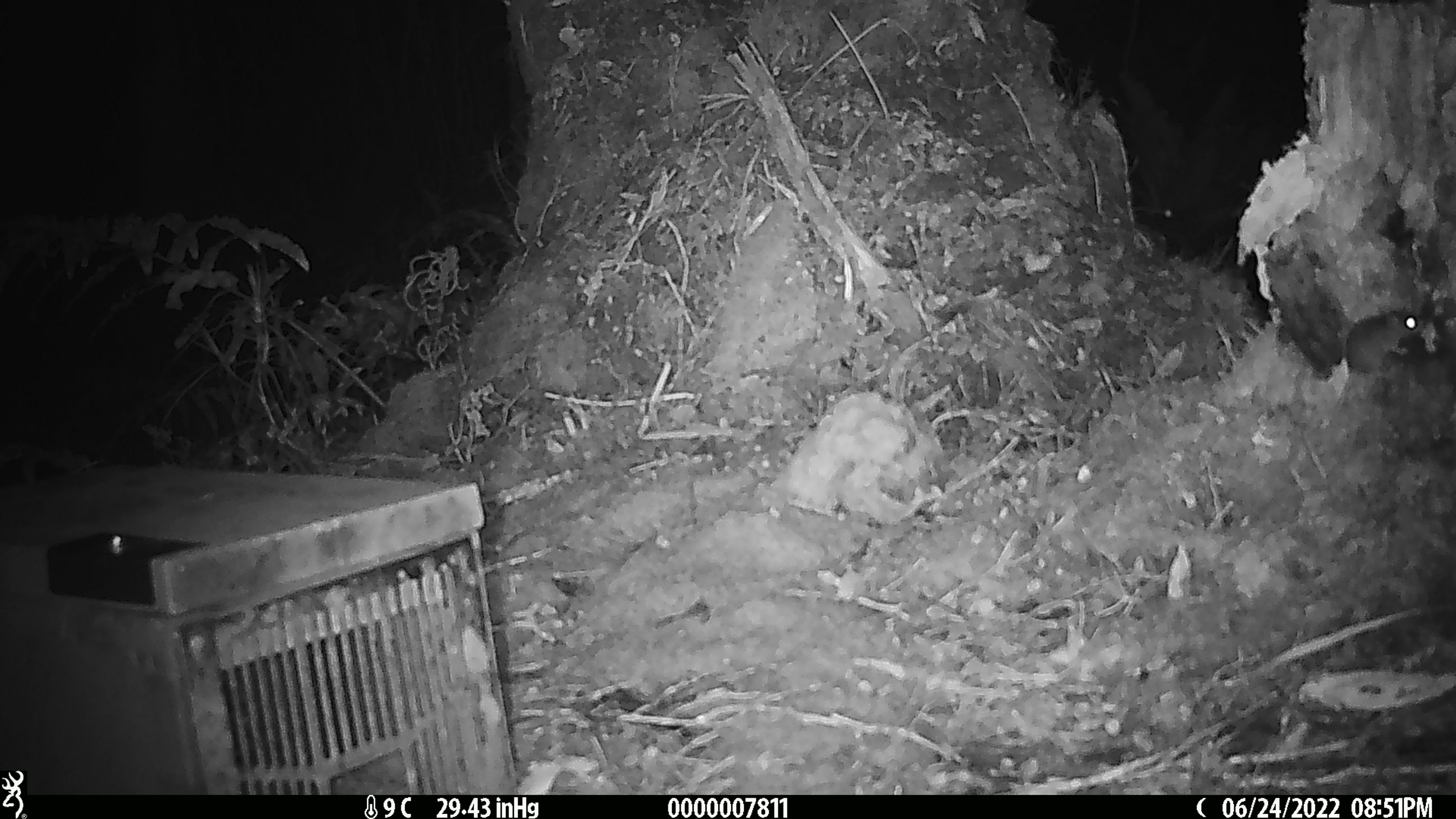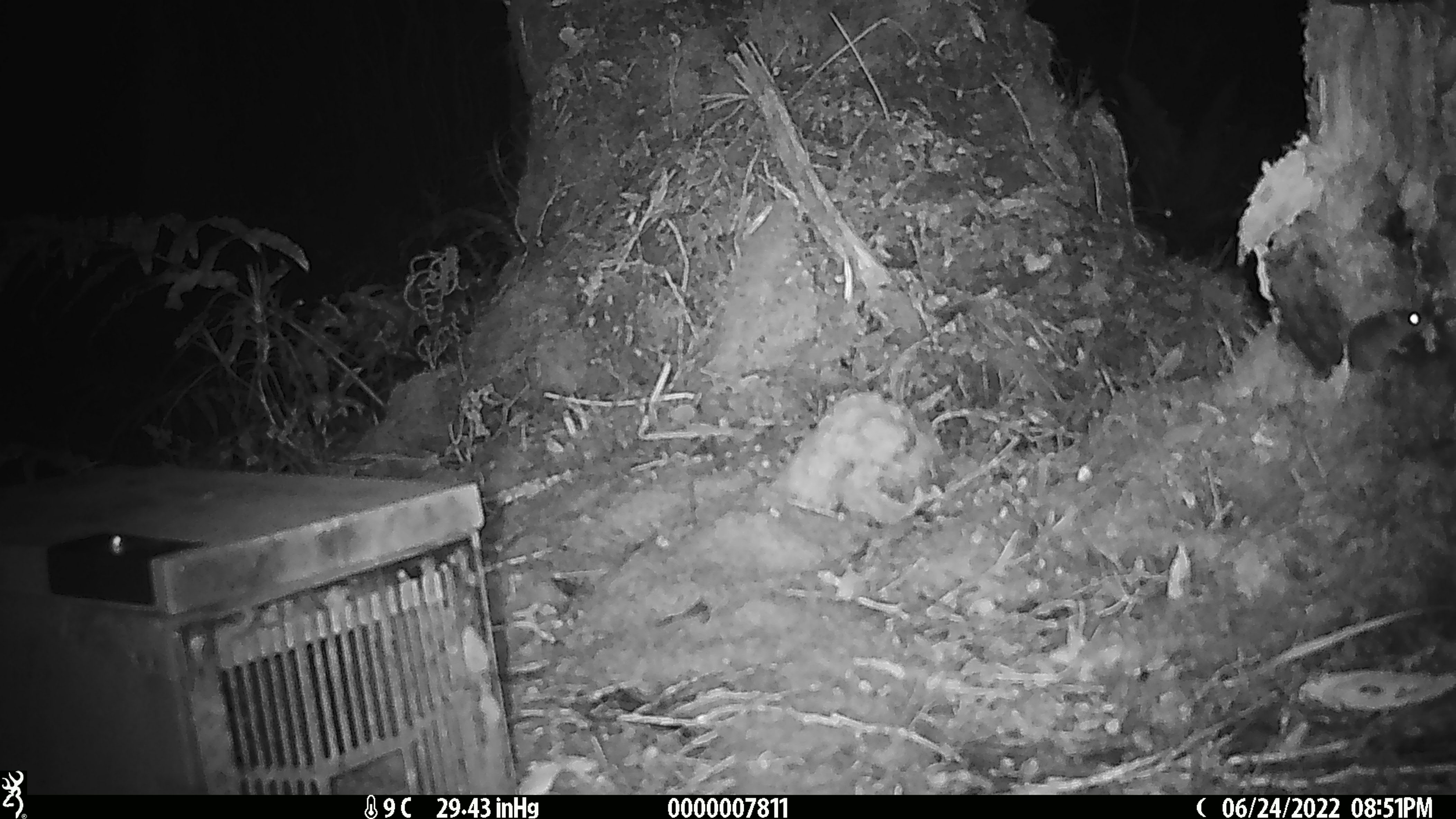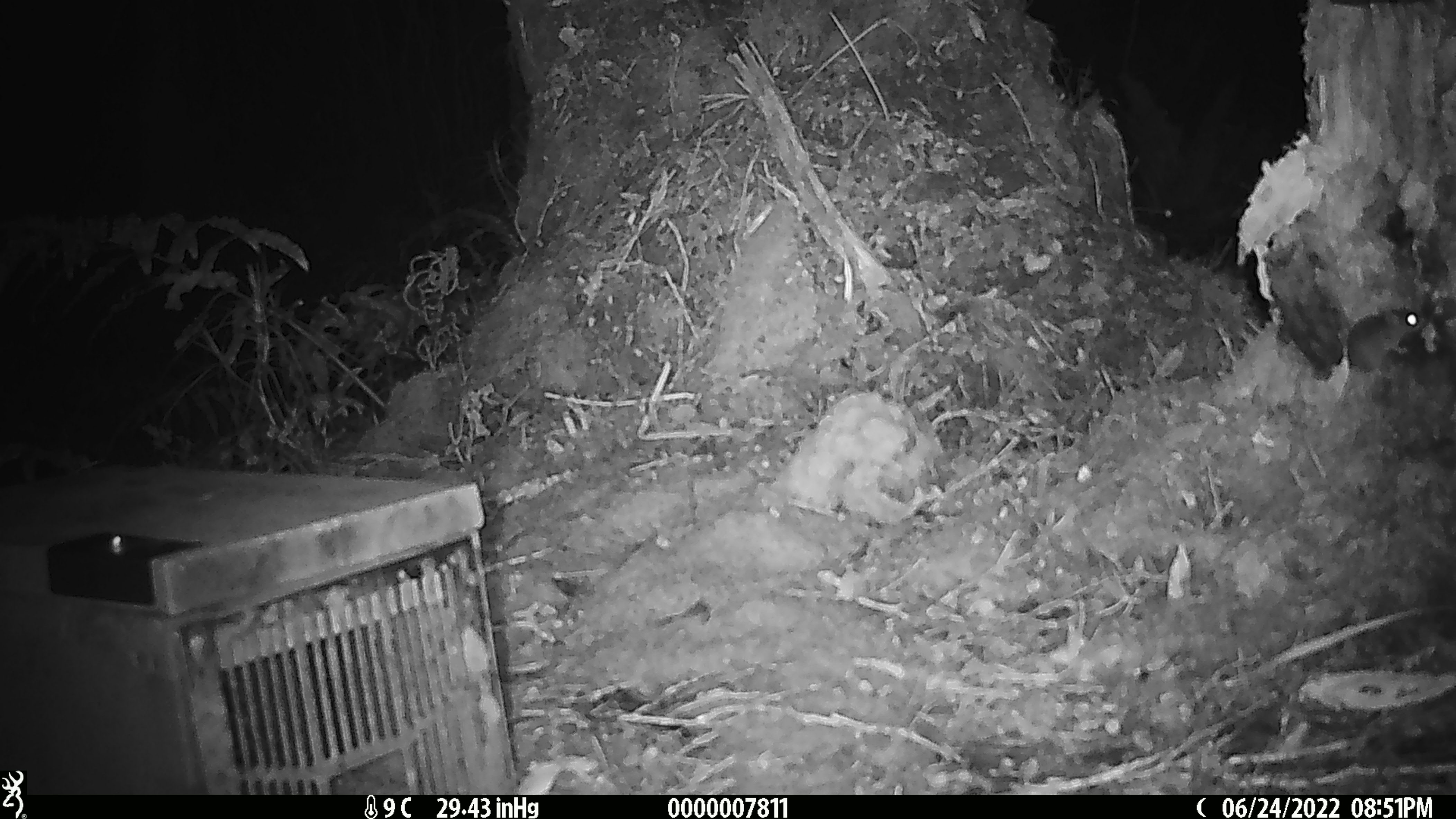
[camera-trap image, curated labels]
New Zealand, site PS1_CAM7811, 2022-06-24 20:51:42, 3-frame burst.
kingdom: Animalia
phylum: Chordata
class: Mammalia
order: Rodentia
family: Muridae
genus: Mus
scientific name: Mus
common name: mouse